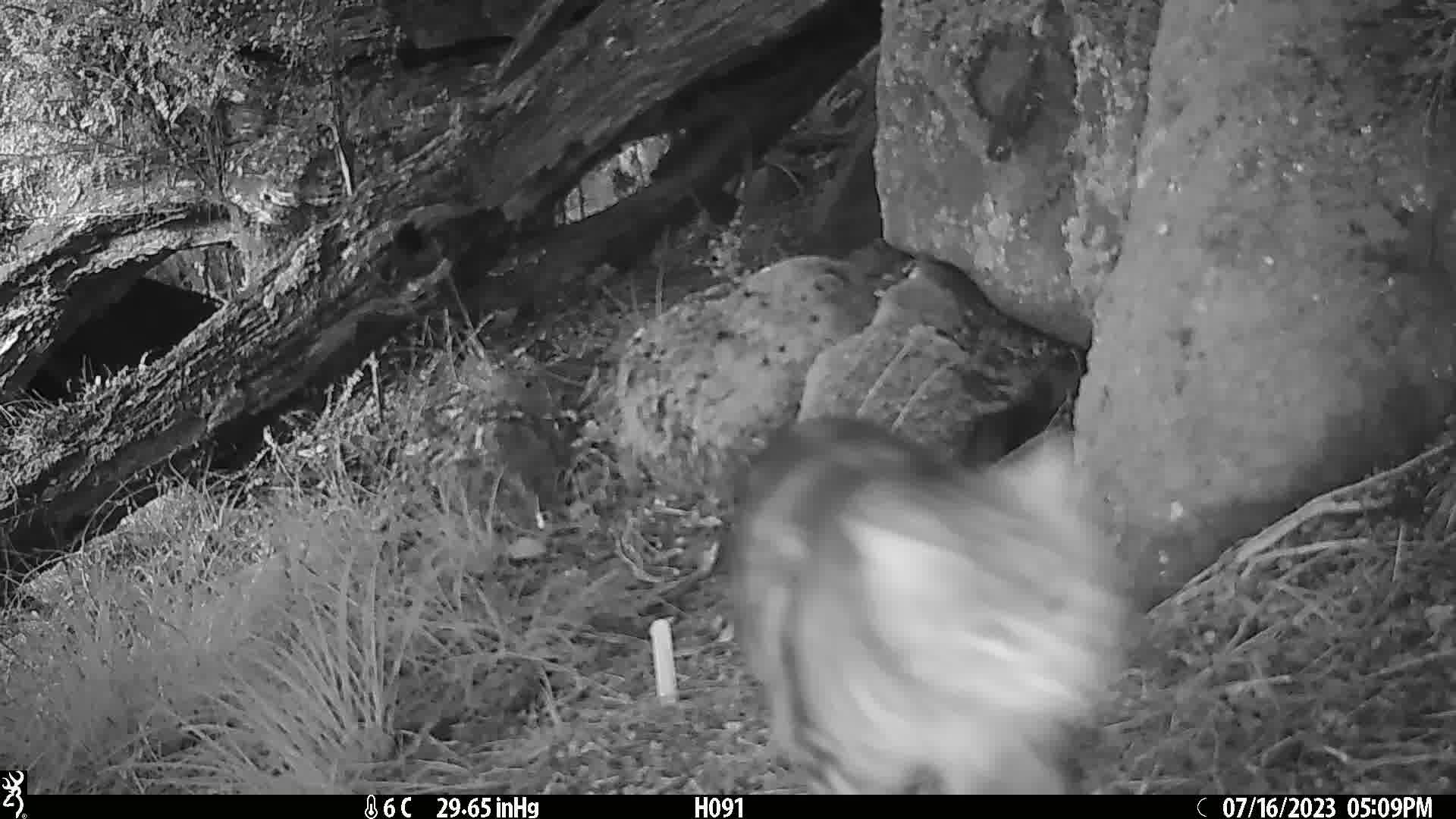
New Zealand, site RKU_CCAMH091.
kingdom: Animalia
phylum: Chordata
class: Mammalia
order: Carnivora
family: Felidae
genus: Felis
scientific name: Felis catus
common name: domestic cat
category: cat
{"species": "cat (domestic cat) (Felis catus)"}